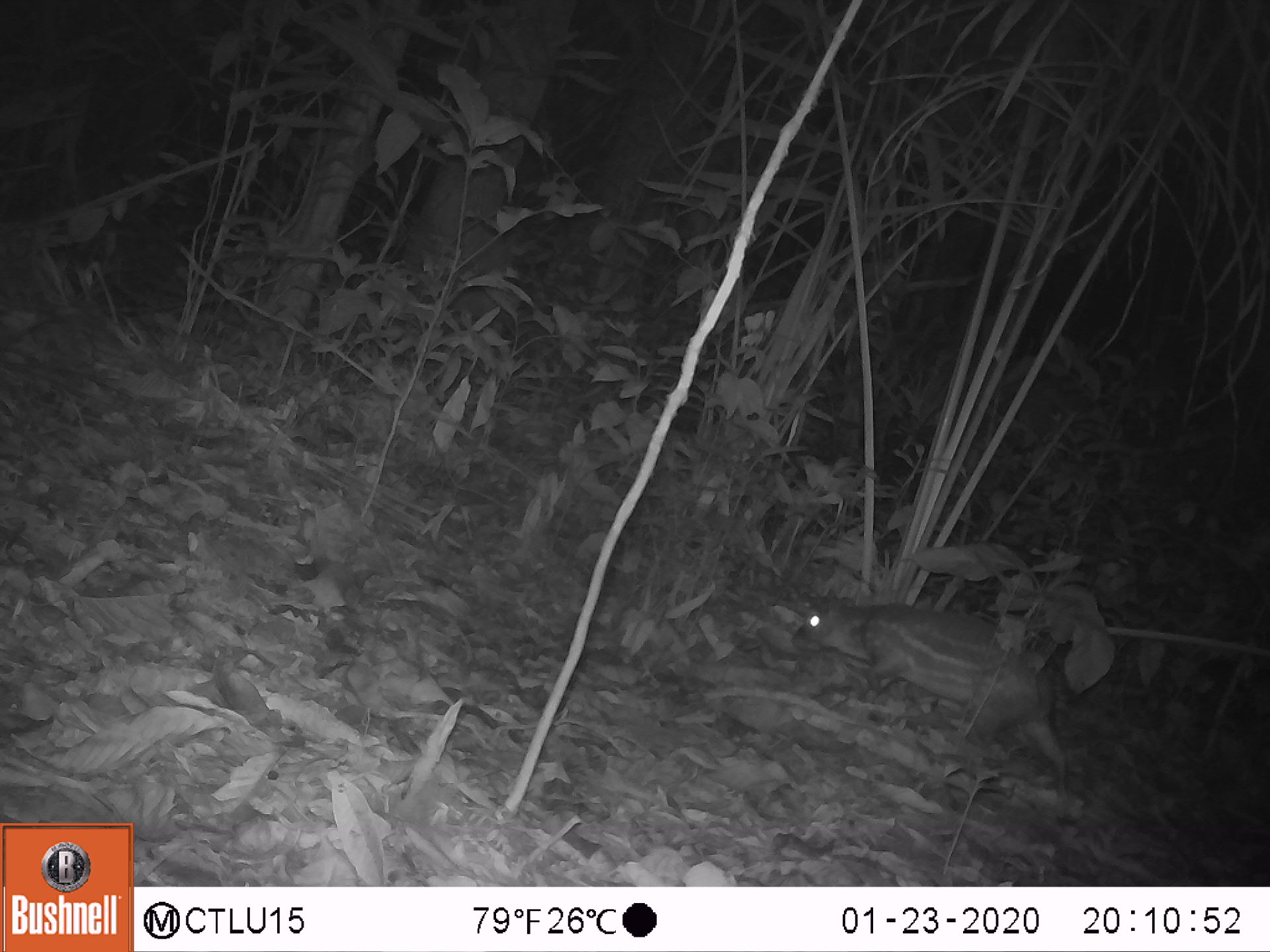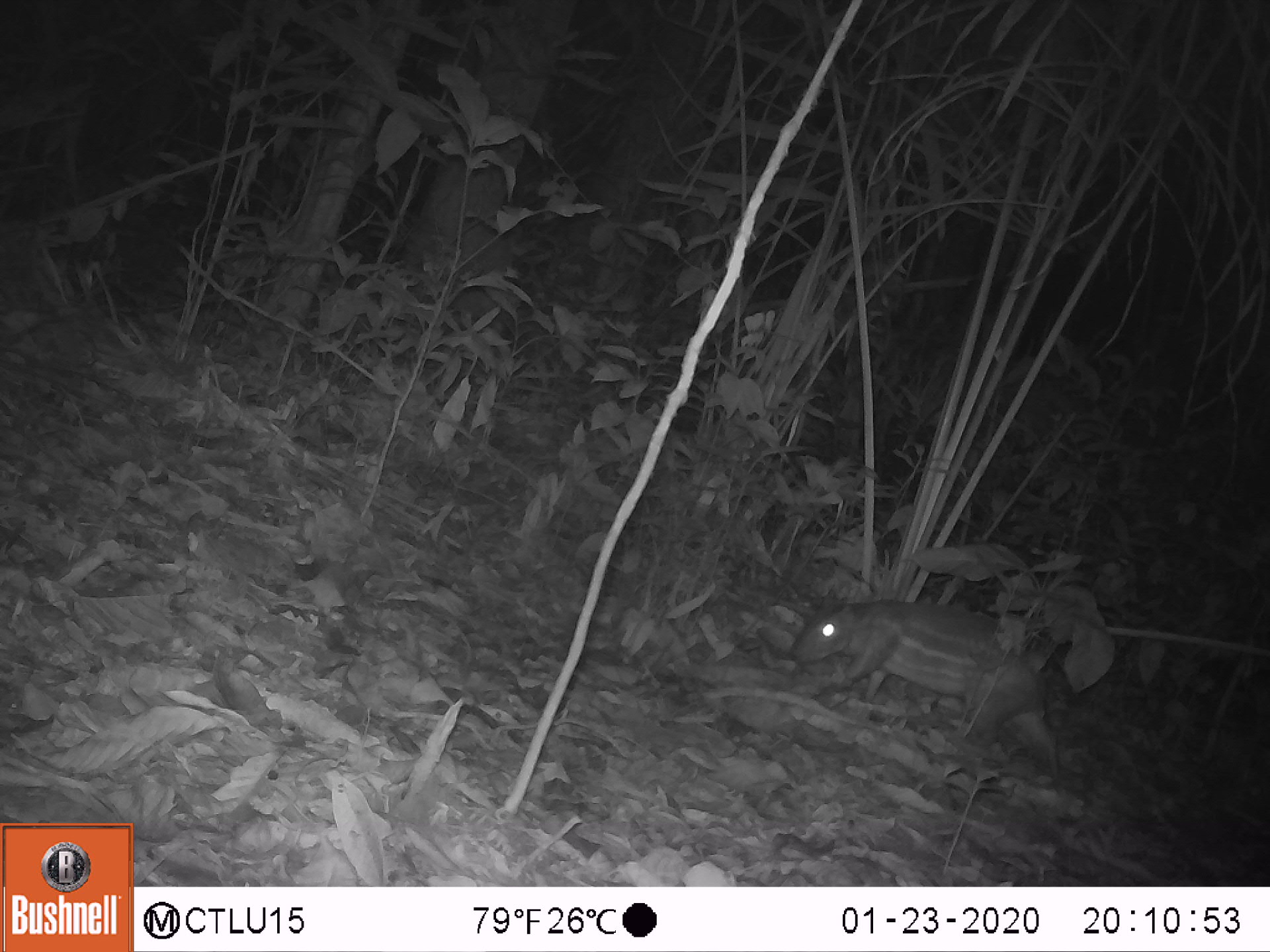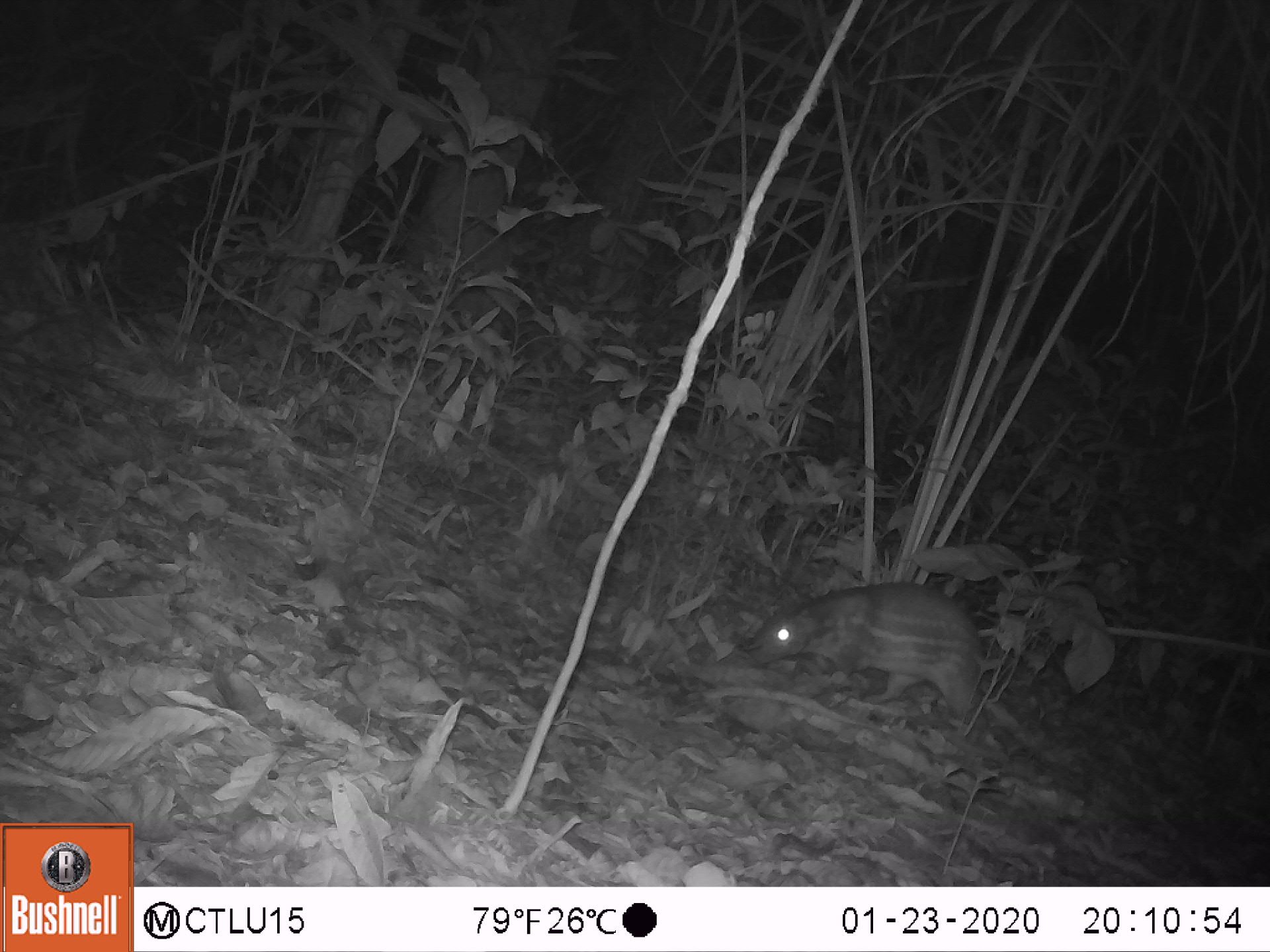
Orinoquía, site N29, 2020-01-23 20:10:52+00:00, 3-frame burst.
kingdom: Animalia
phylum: Chordata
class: Mammalia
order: Rodentia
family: Cuniculidae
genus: Cuniculus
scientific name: Cuniculus paca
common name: spotted paca